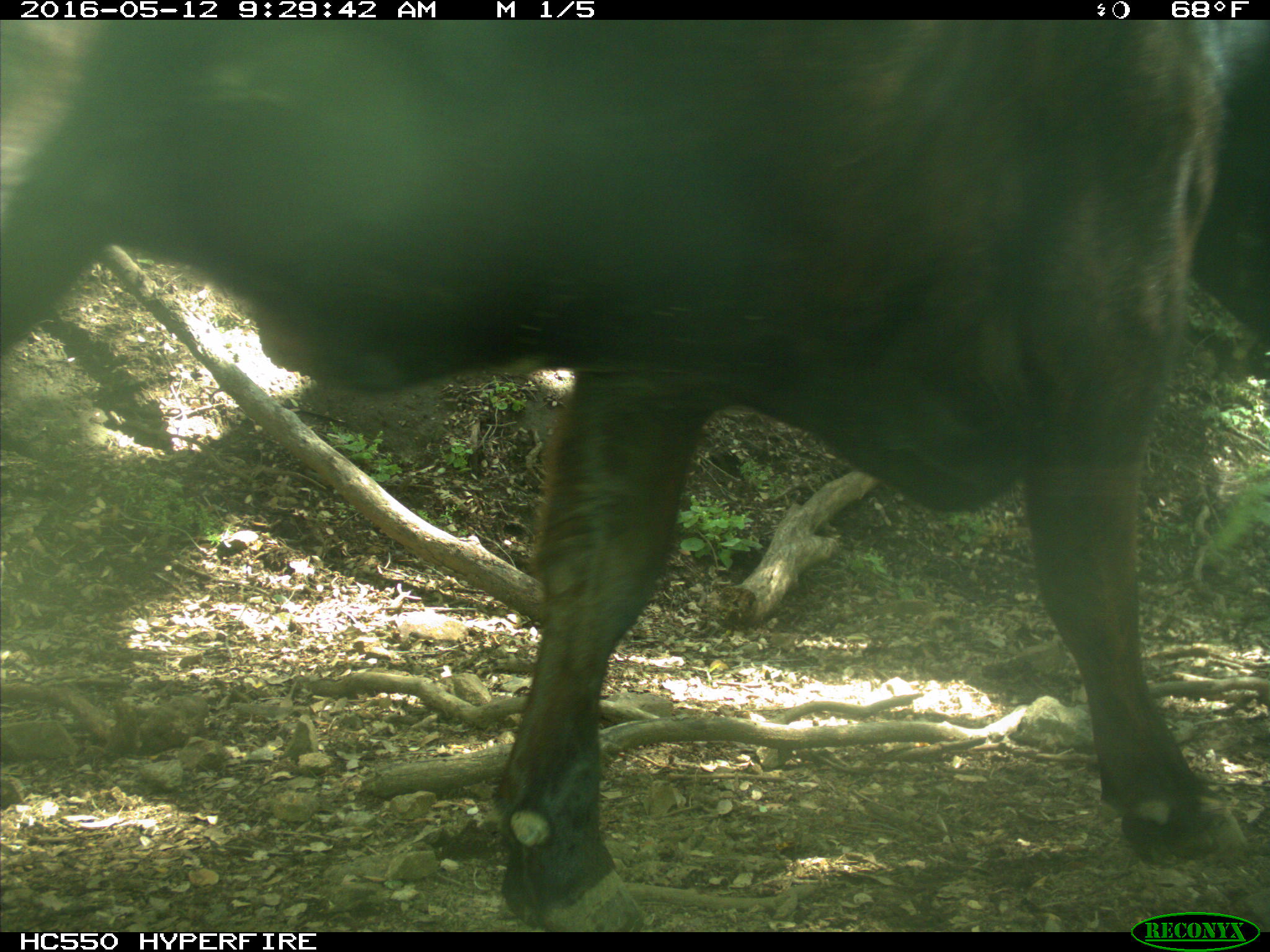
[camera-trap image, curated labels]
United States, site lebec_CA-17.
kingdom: Animalia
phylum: Chordata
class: Mammalia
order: Artiodactyla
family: Bovidae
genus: Bos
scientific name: Bos taurus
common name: domestic cow